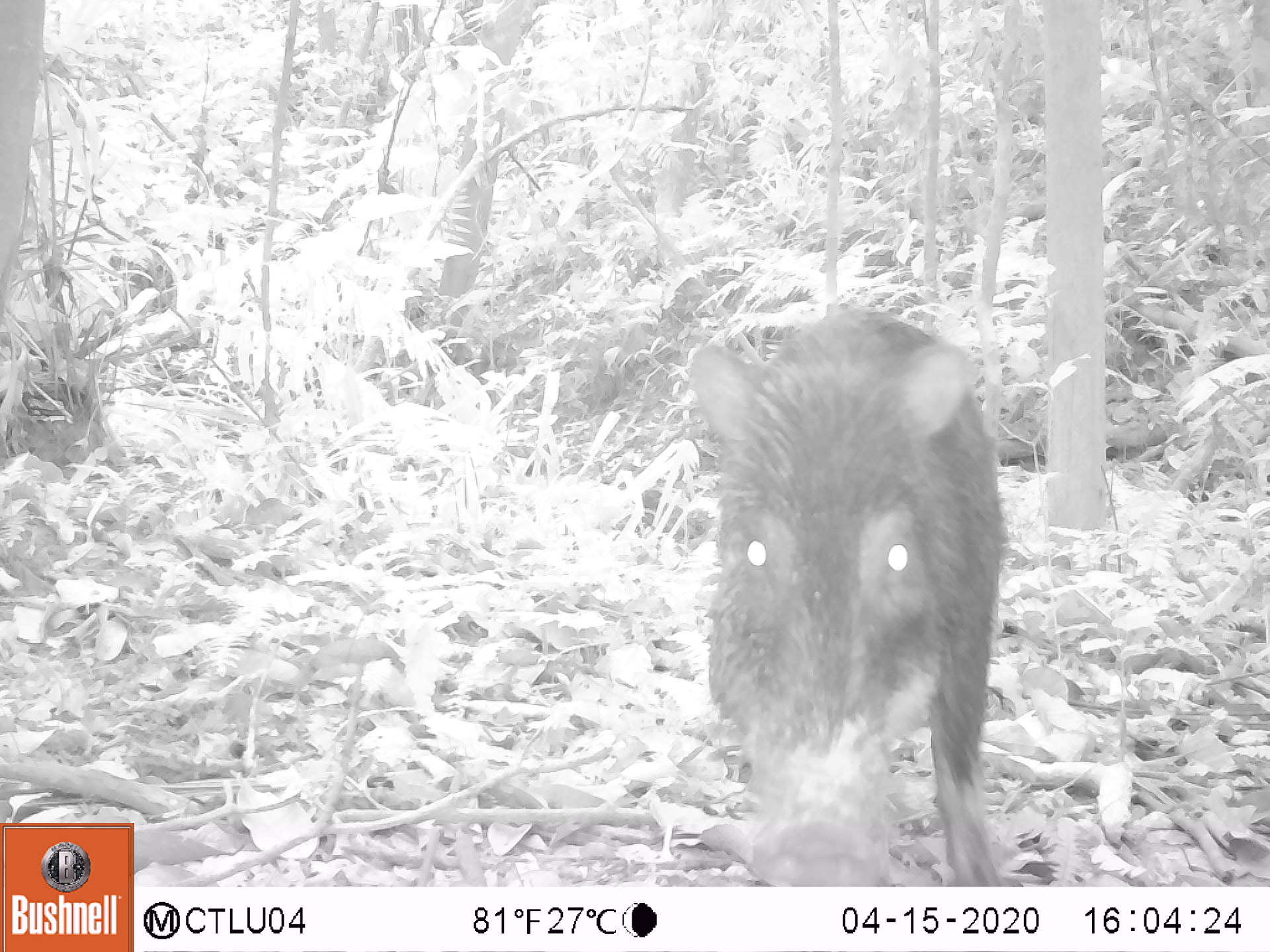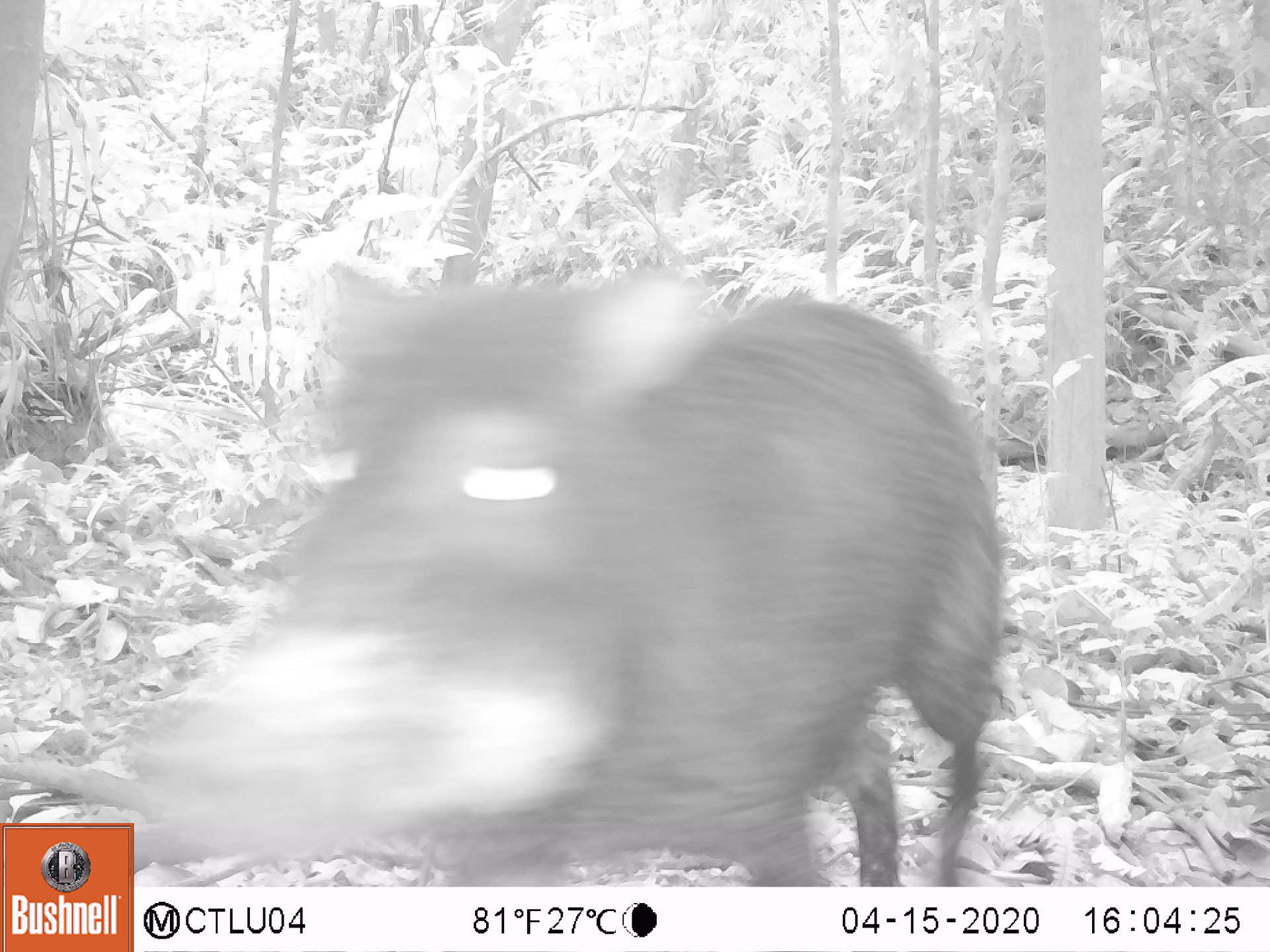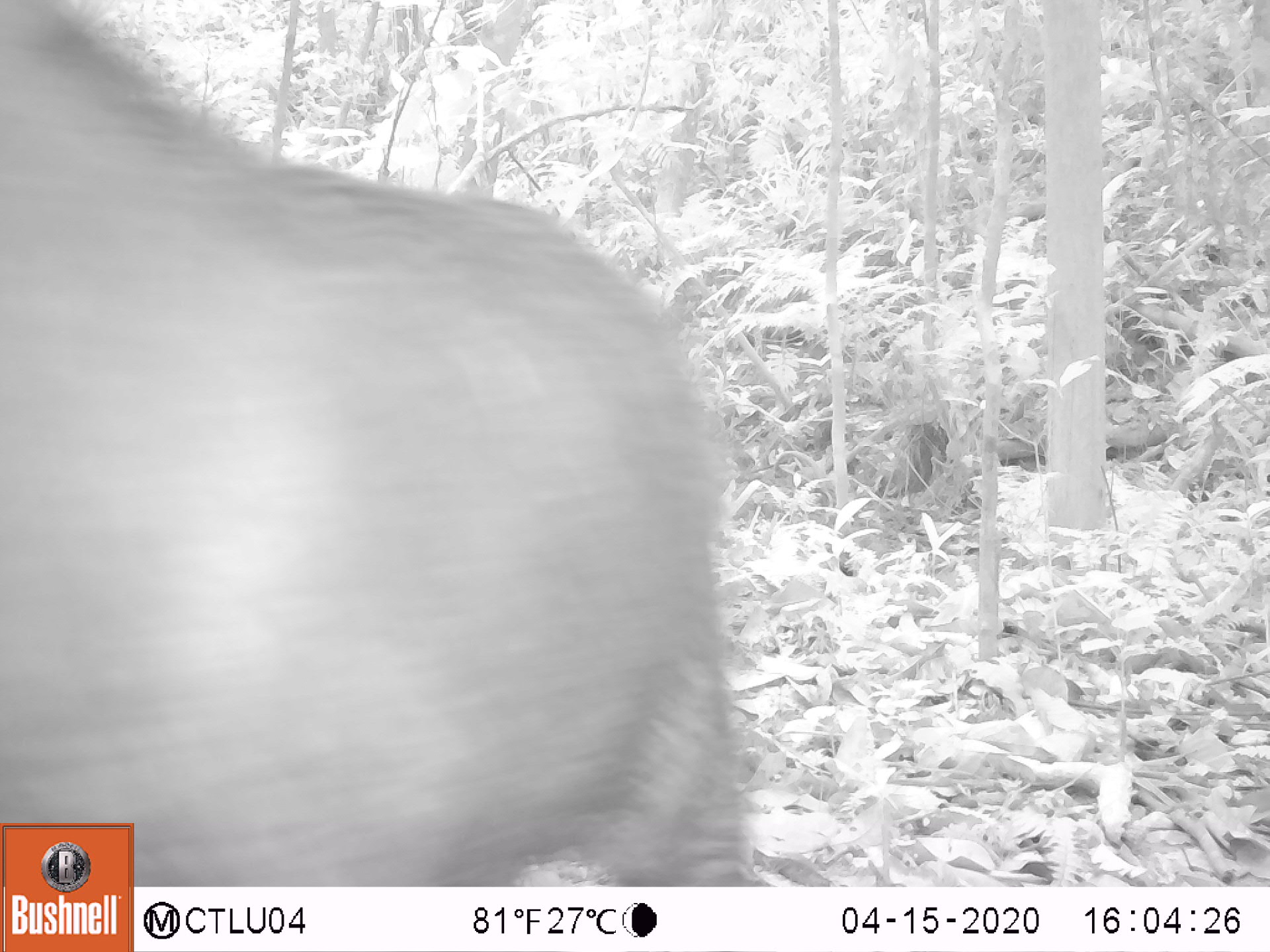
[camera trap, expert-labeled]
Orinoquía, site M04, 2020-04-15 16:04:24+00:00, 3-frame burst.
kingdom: Animalia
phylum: Chordata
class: Mammalia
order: Artiodactyla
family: Tayassuidae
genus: Tayassu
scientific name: Tayassu pecari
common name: white-lipped peccary